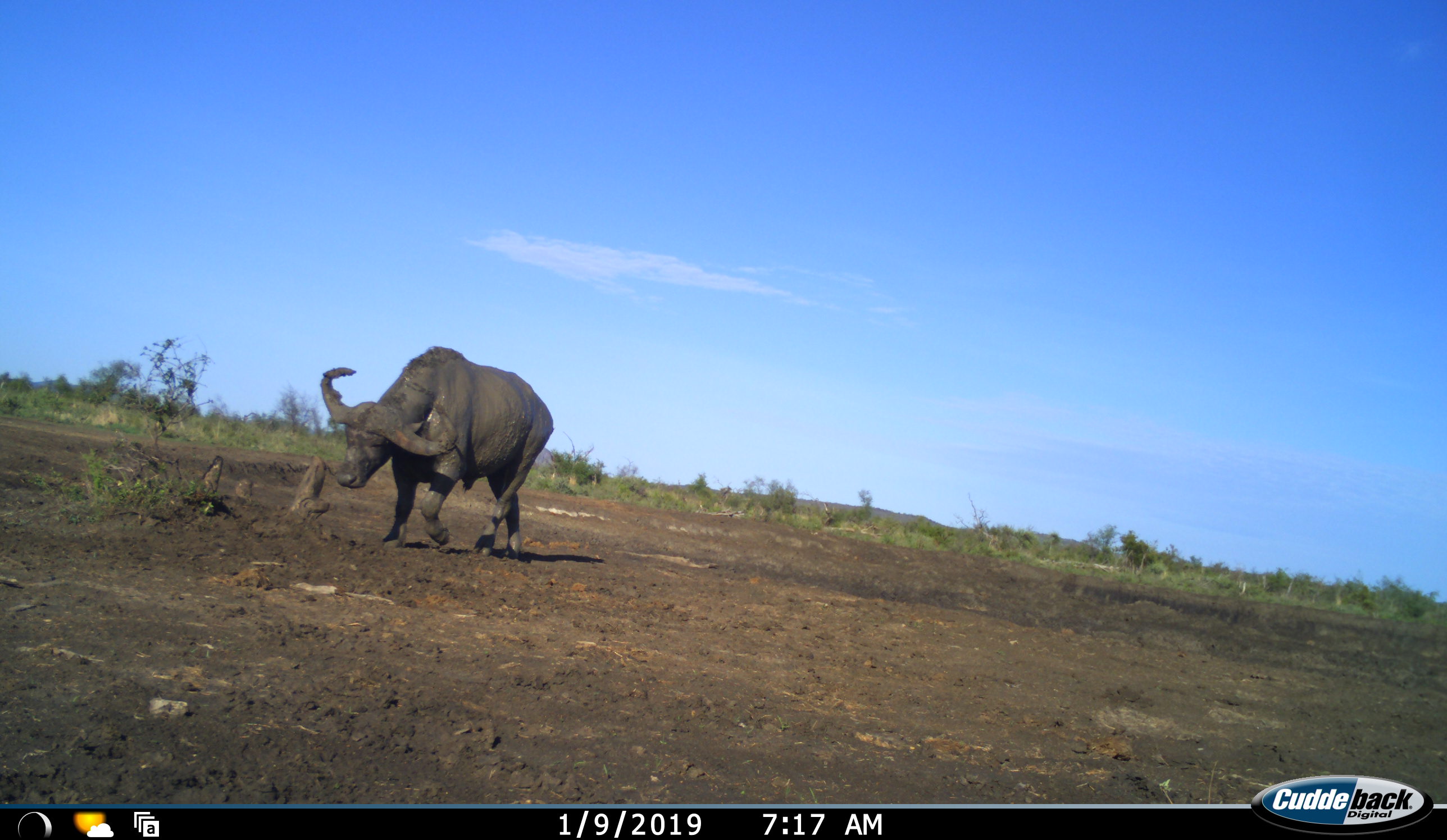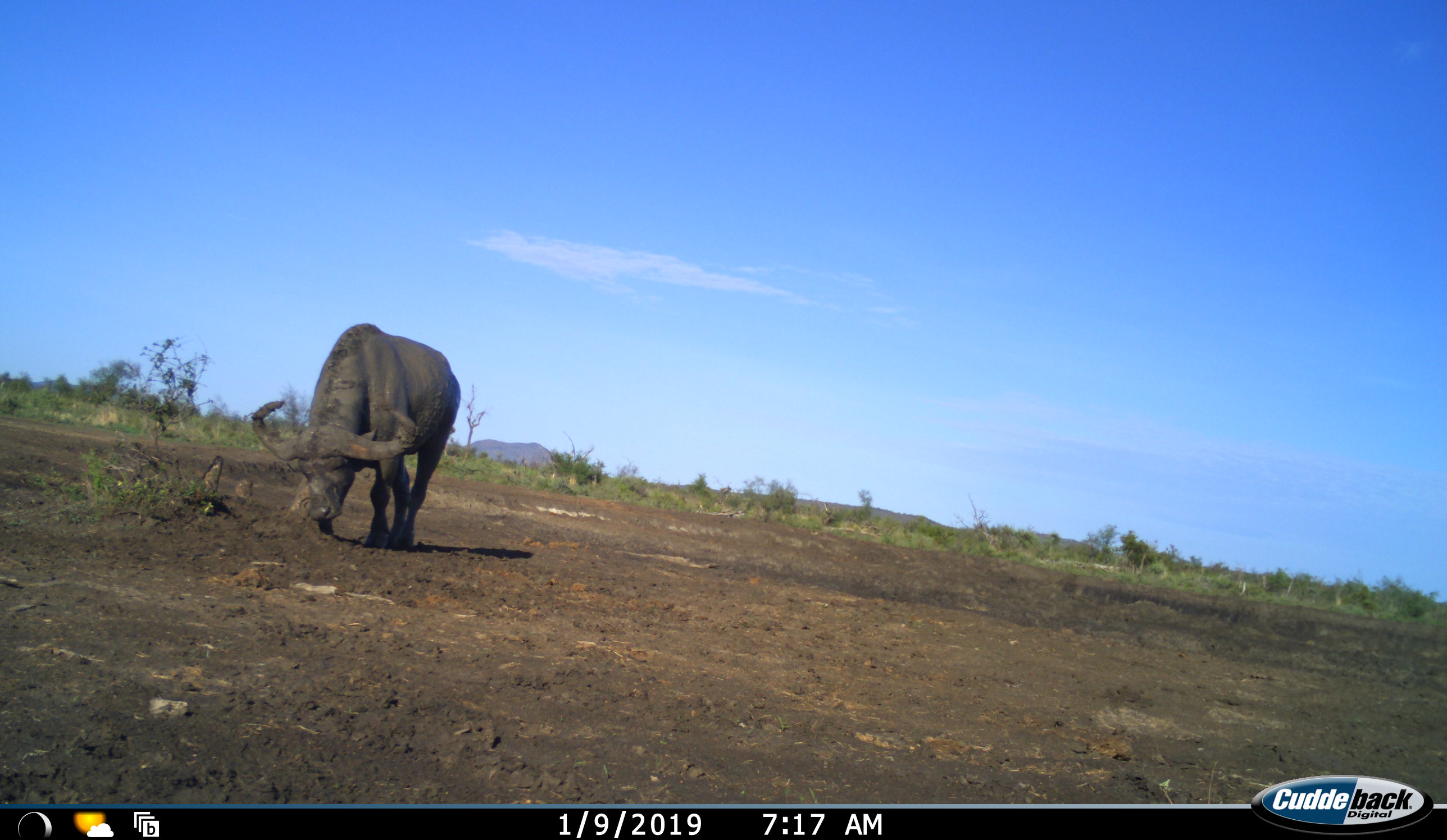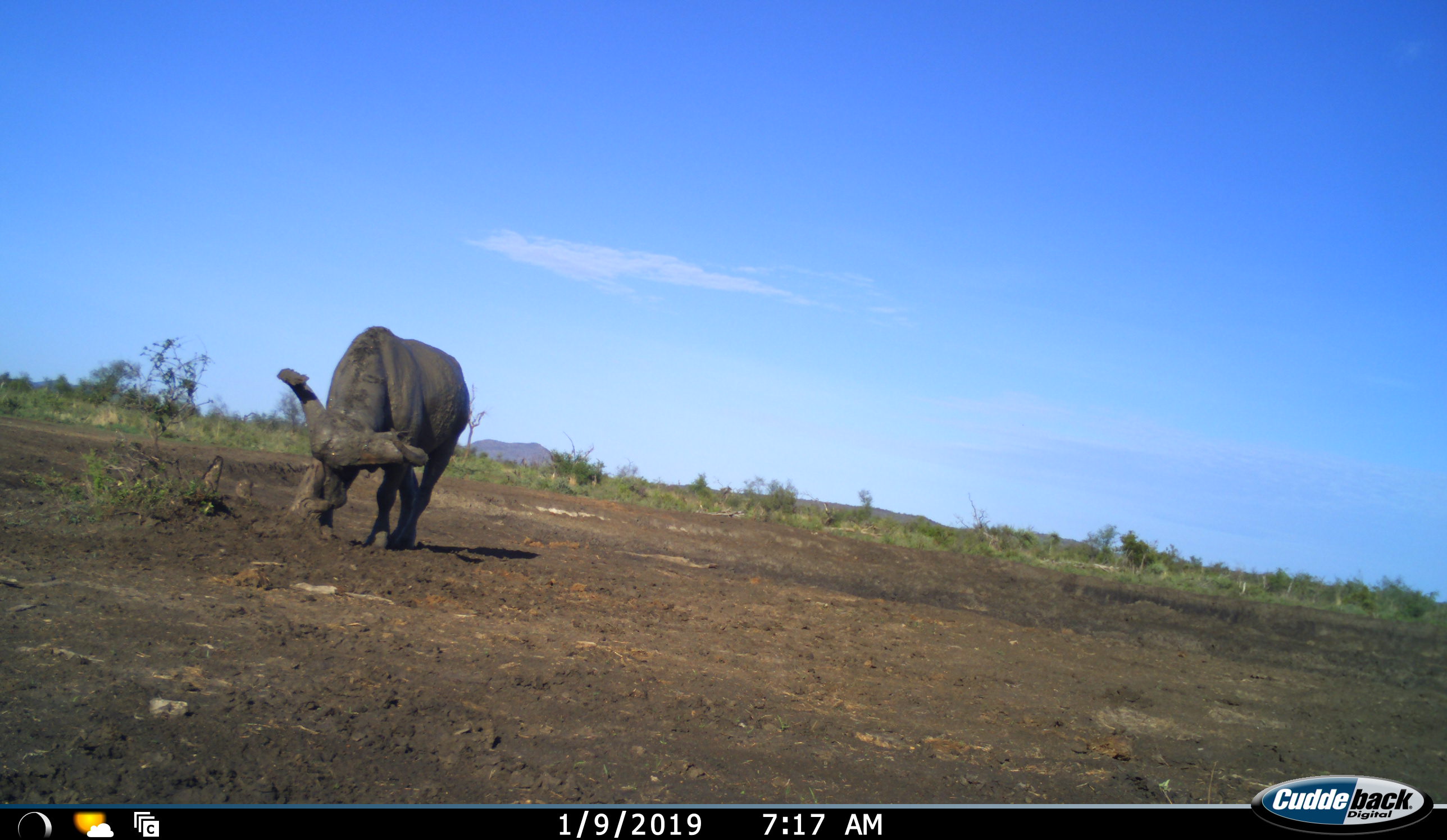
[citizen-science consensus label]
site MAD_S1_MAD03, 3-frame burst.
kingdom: Animalia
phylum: Chordata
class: Mammalia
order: Artiodactyla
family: Bovidae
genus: Syncerus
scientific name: Syncerus caffer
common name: african buffalo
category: buffalo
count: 1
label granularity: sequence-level